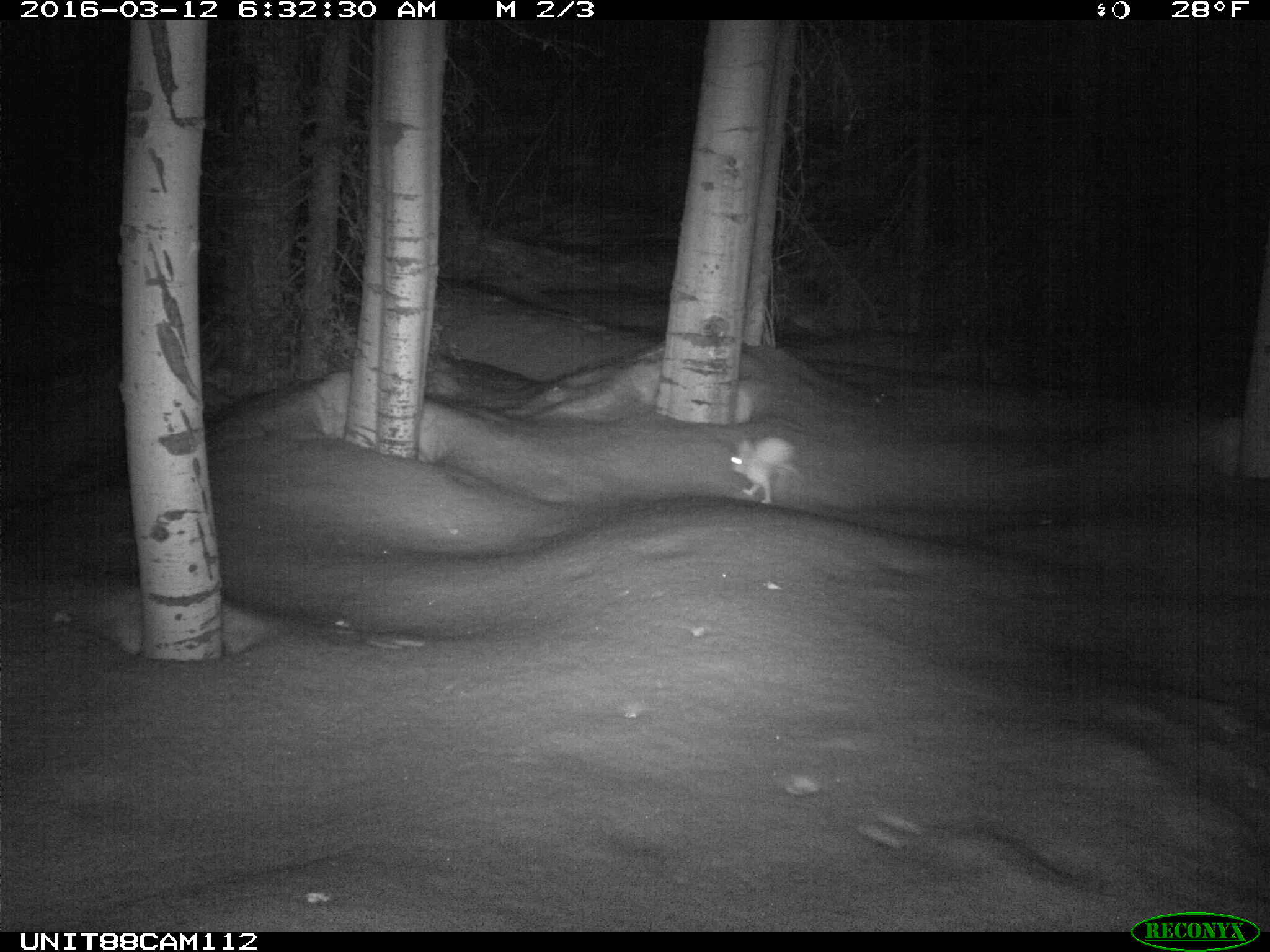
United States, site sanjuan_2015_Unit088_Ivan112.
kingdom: Animalia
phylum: Chordata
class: Mammalia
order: Lagomorpha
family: Leporidae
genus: Lepus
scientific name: Lepus americanus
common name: snowshoe hare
Lepus americanus (snowshoe hare).